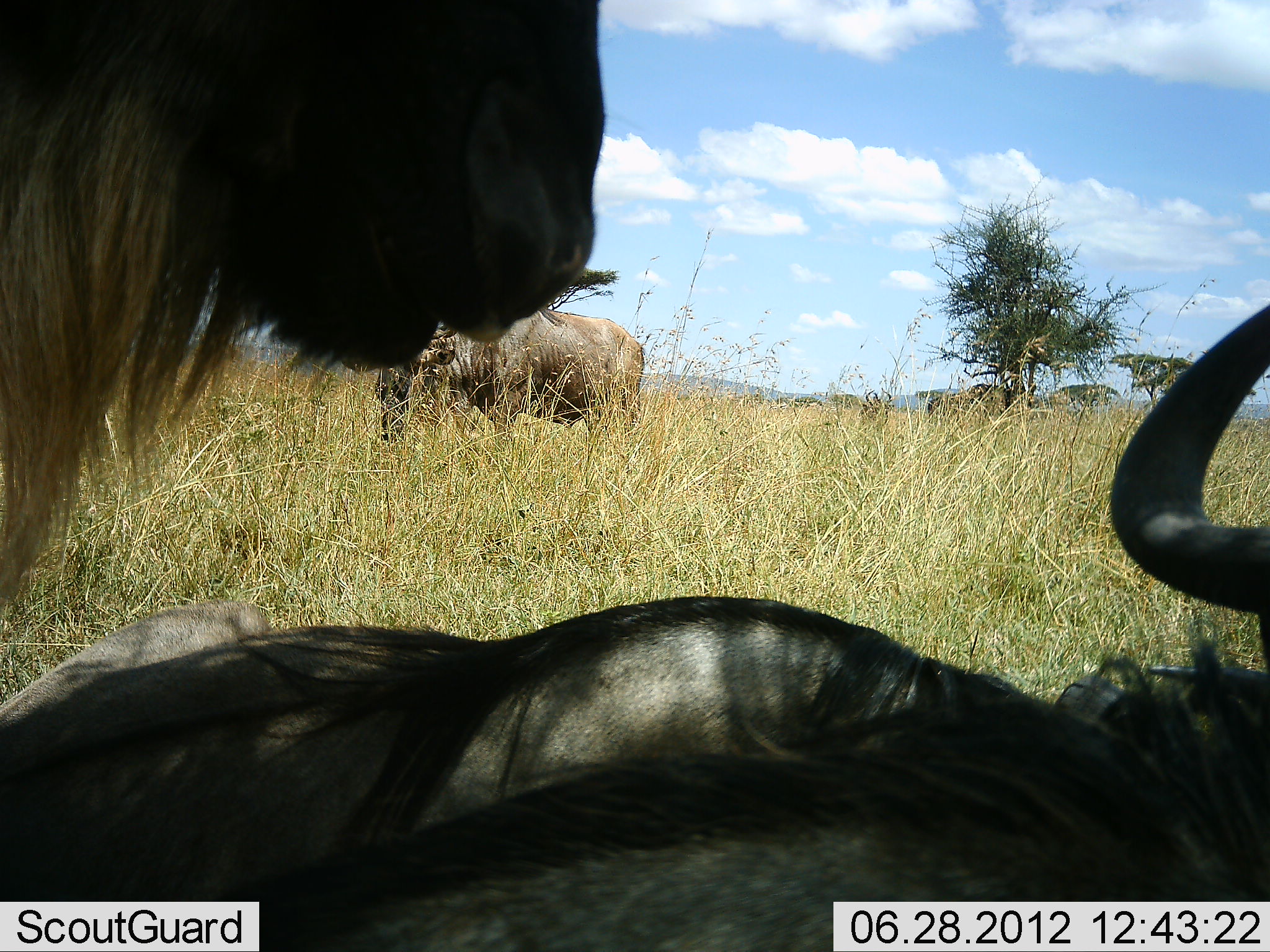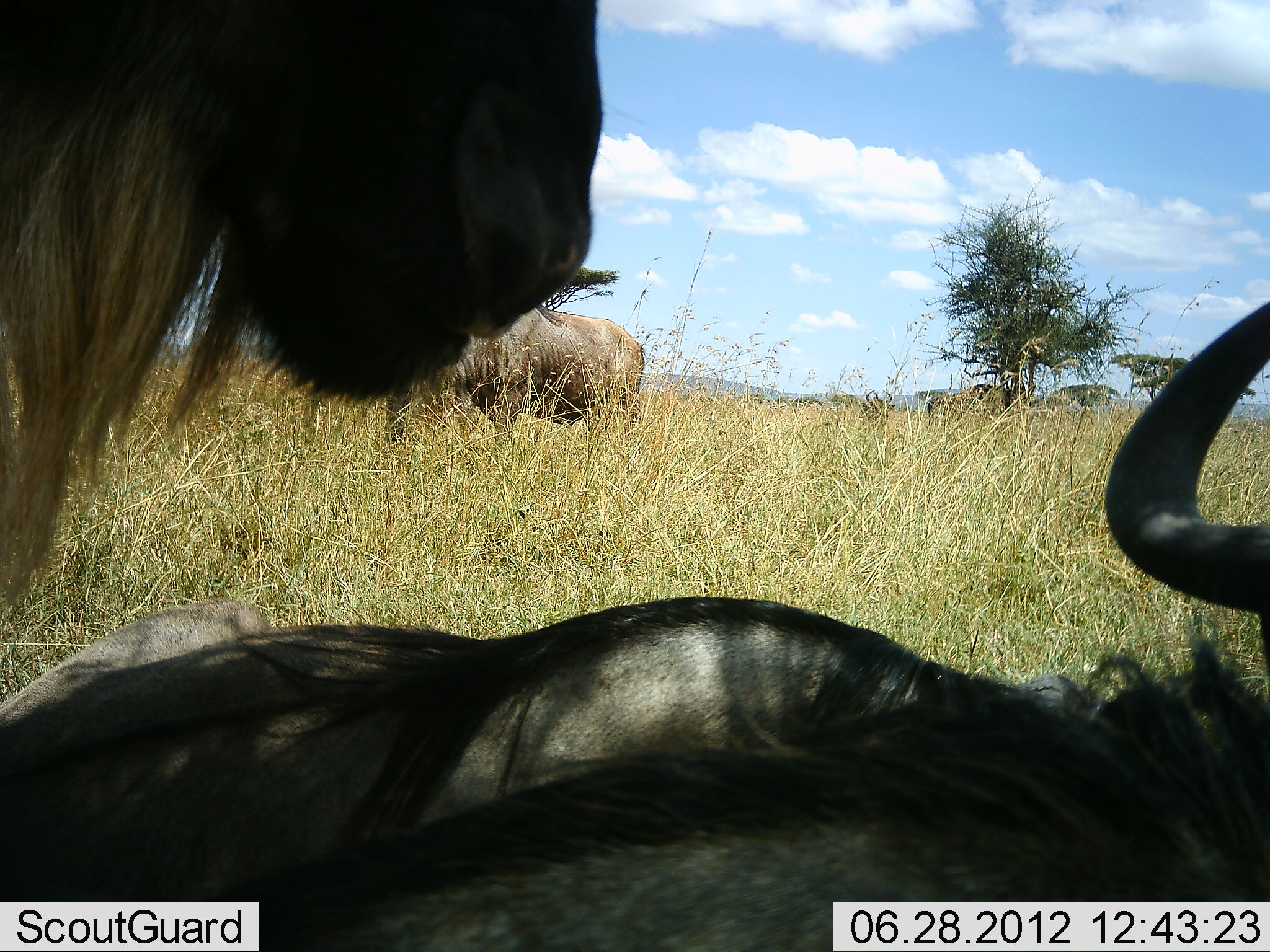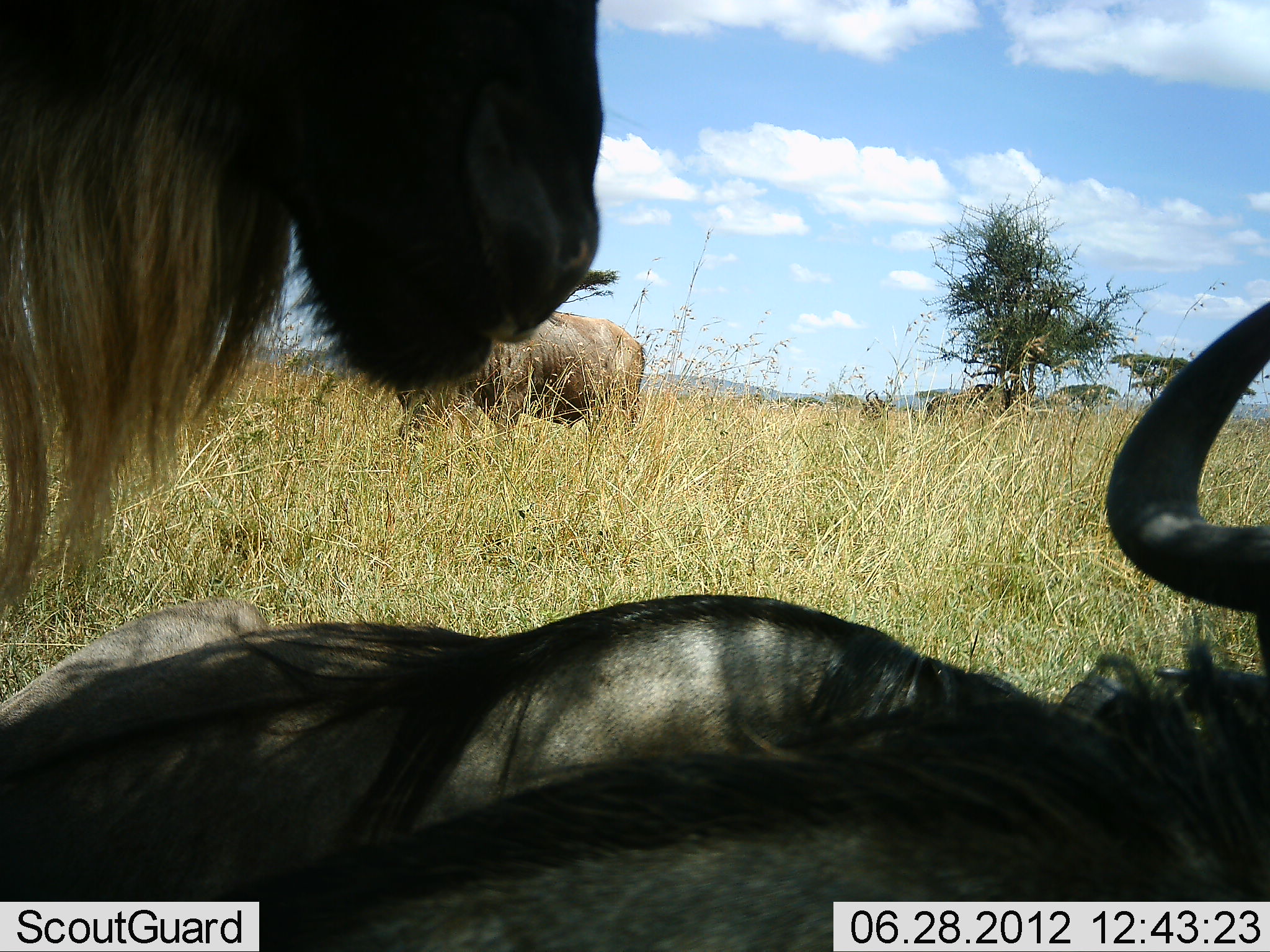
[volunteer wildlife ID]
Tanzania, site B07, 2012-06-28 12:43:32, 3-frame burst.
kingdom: Animalia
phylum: Chordata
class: Mammalia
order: Artiodactyla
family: Bovidae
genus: Connochaetes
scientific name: Connochaetes taurinus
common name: blue wildebeest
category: wildebeest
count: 4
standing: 70%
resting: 100%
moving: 0%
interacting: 0%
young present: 0%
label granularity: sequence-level